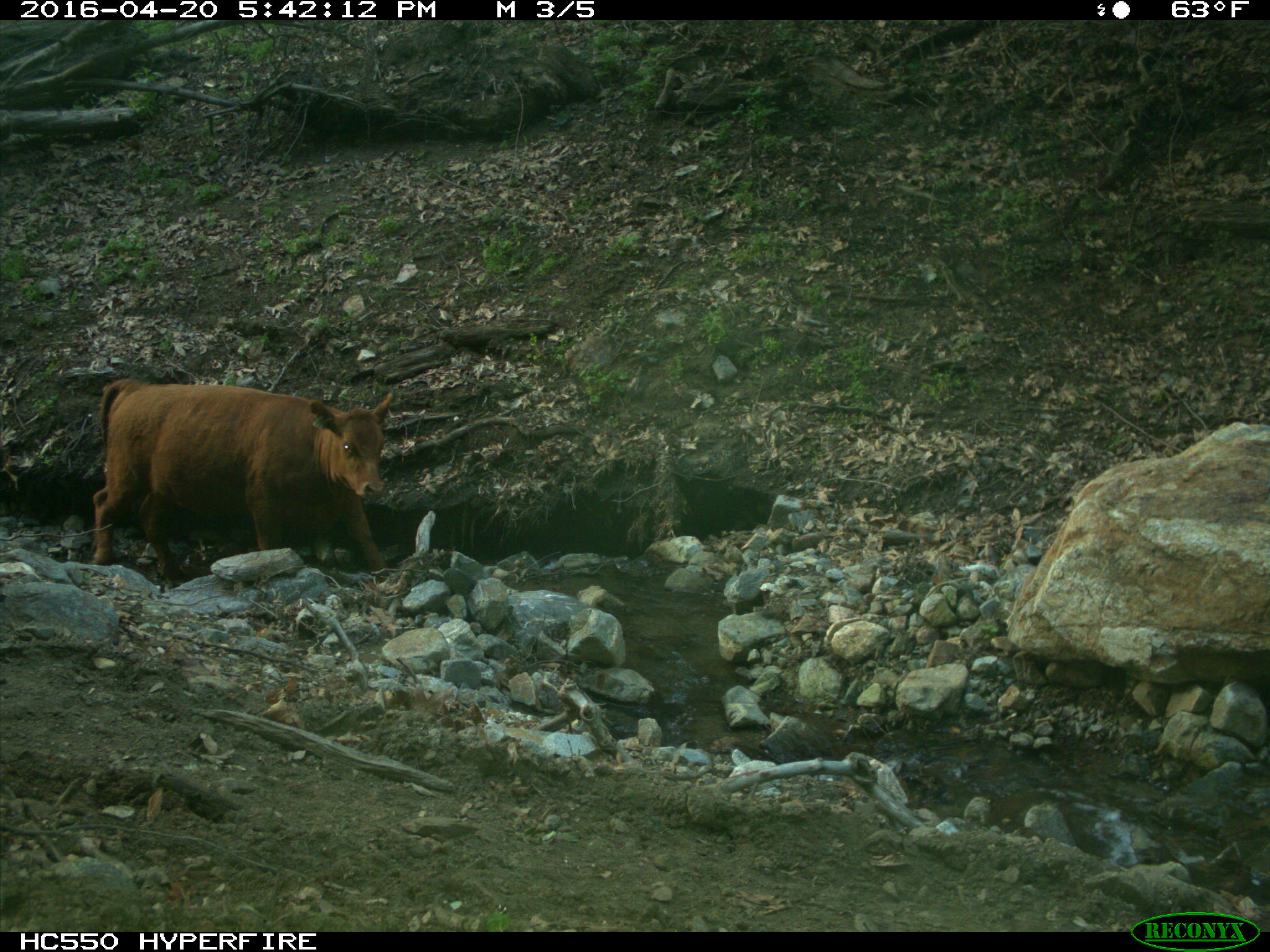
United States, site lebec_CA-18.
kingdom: Animalia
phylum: Chordata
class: Mammalia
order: Artiodactyla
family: Bovidae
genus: Bos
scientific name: Bos taurus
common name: domestic cow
Bos taurus (domestic cow).